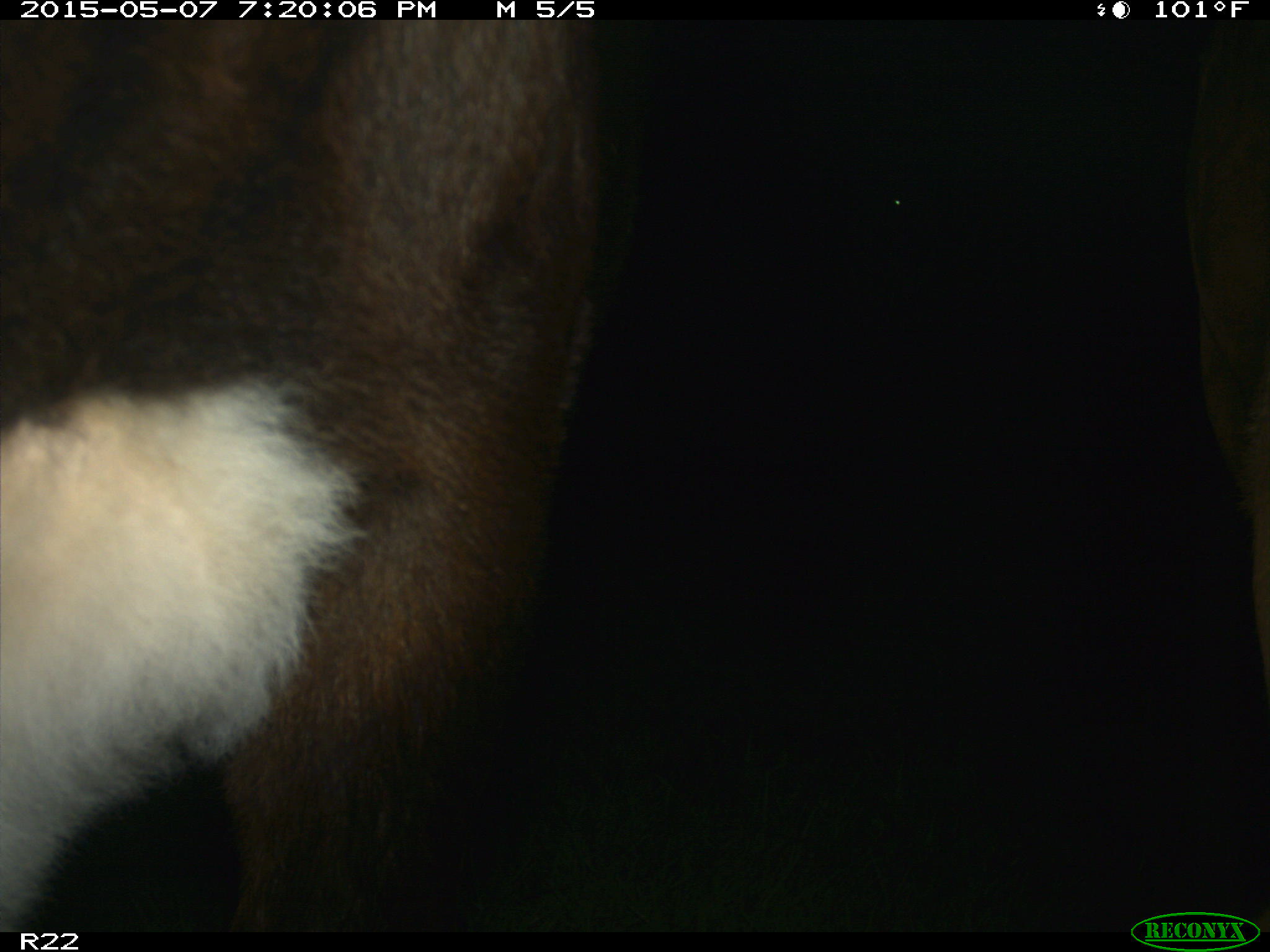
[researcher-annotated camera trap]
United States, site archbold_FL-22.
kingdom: Animalia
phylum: Chordata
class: Mammalia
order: Artiodactyla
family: Bovidae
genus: Bos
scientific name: Bos taurus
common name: domestic cow